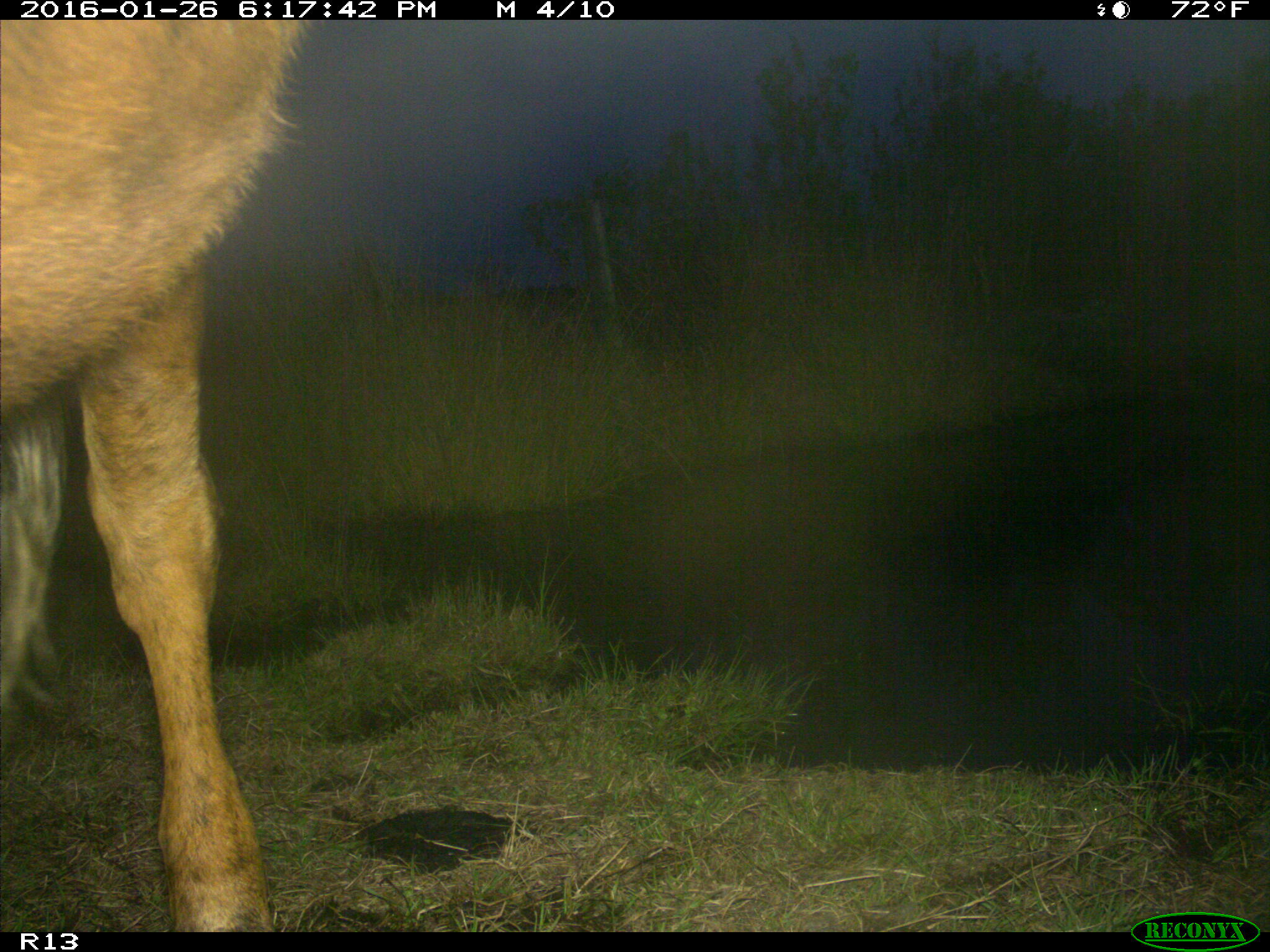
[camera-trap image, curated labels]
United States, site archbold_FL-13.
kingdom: Animalia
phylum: Chordata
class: Mammalia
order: Artiodactyla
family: Bovidae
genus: Bos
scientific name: Bos taurus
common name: domestic cow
Bos taurus (domestic cow).